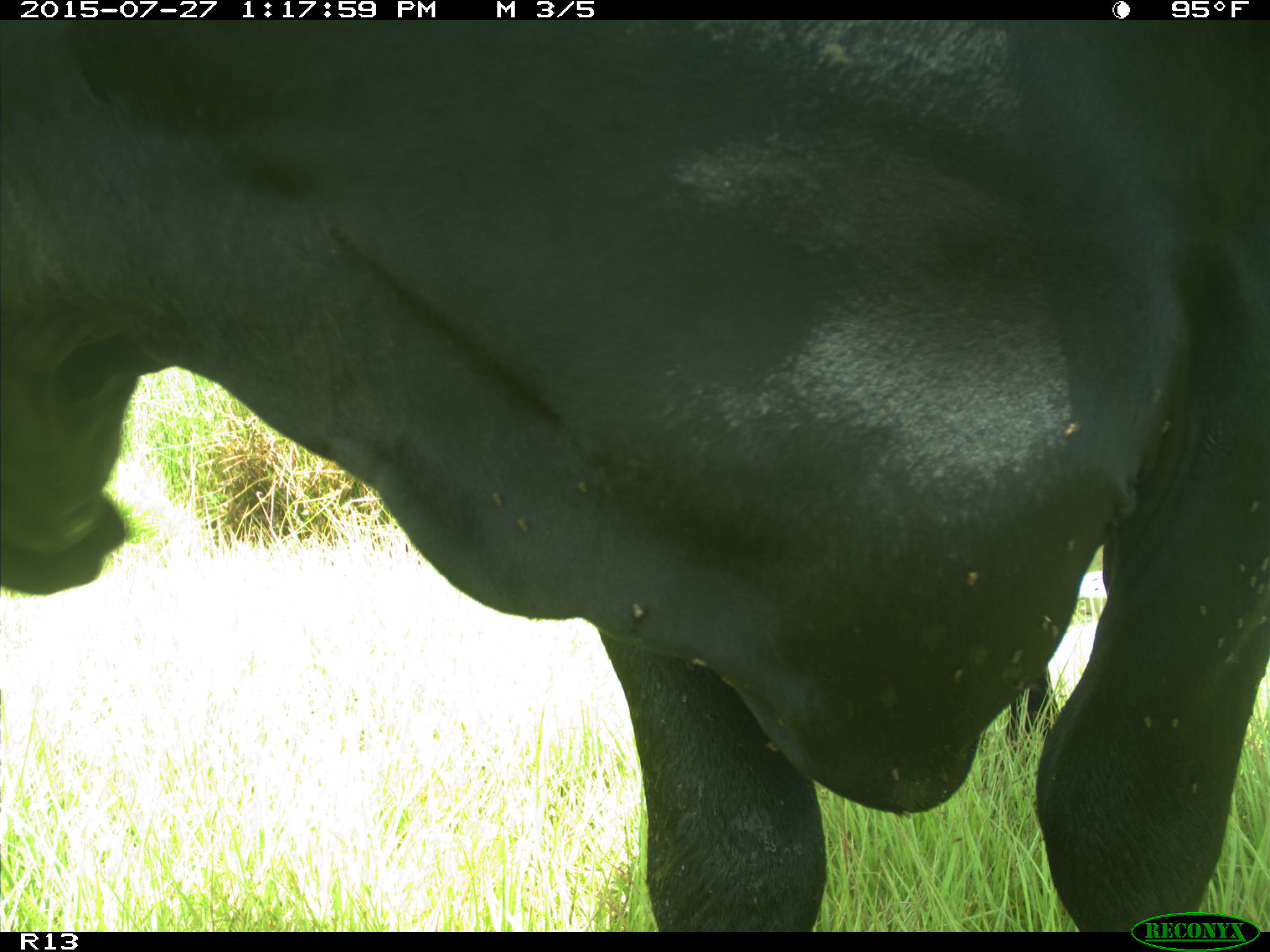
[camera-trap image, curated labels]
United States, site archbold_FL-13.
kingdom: Animalia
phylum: Chordata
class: Mammalia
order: Artiodactyla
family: Bovidae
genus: Bos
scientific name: Bos taurus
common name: domestic cow